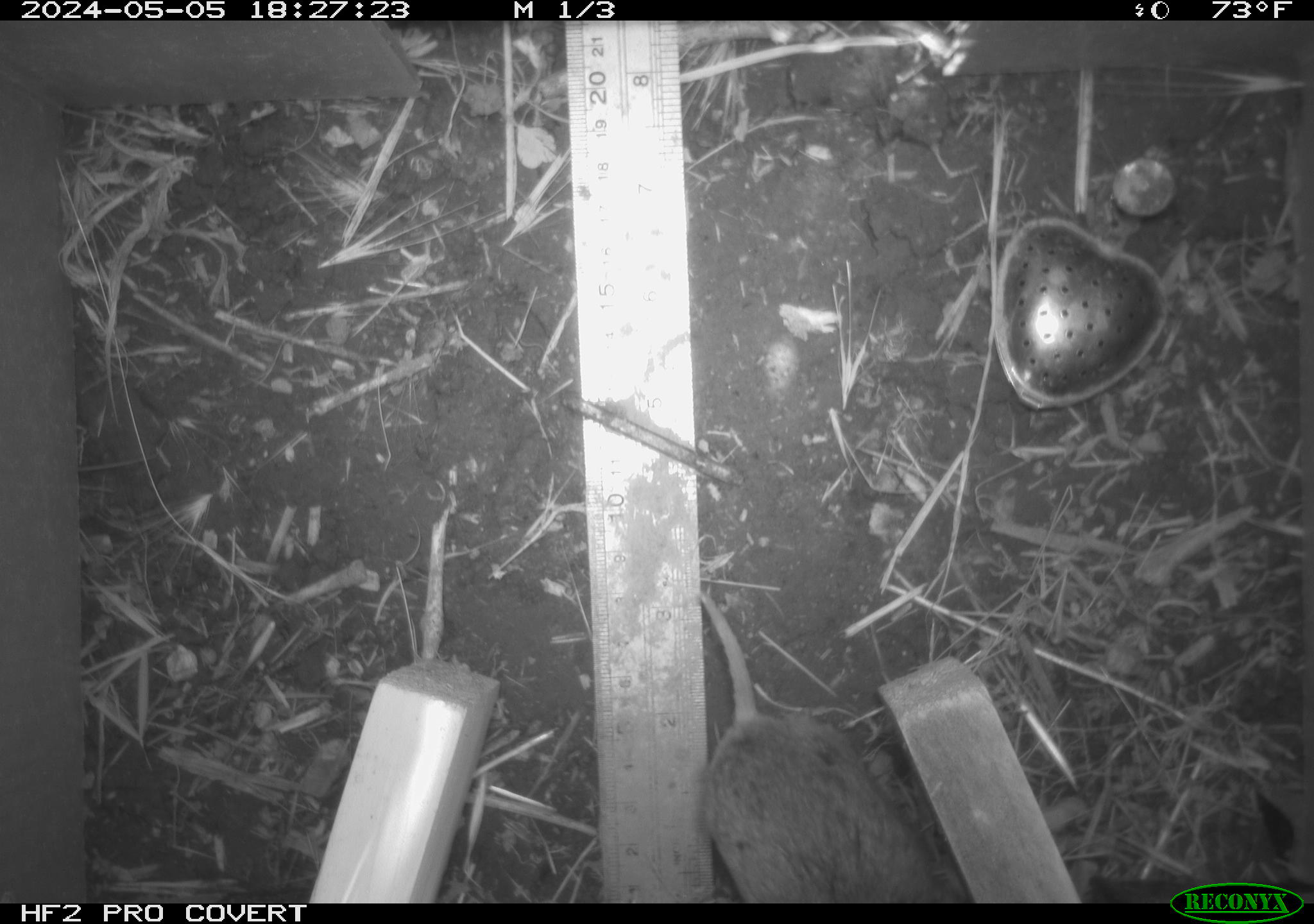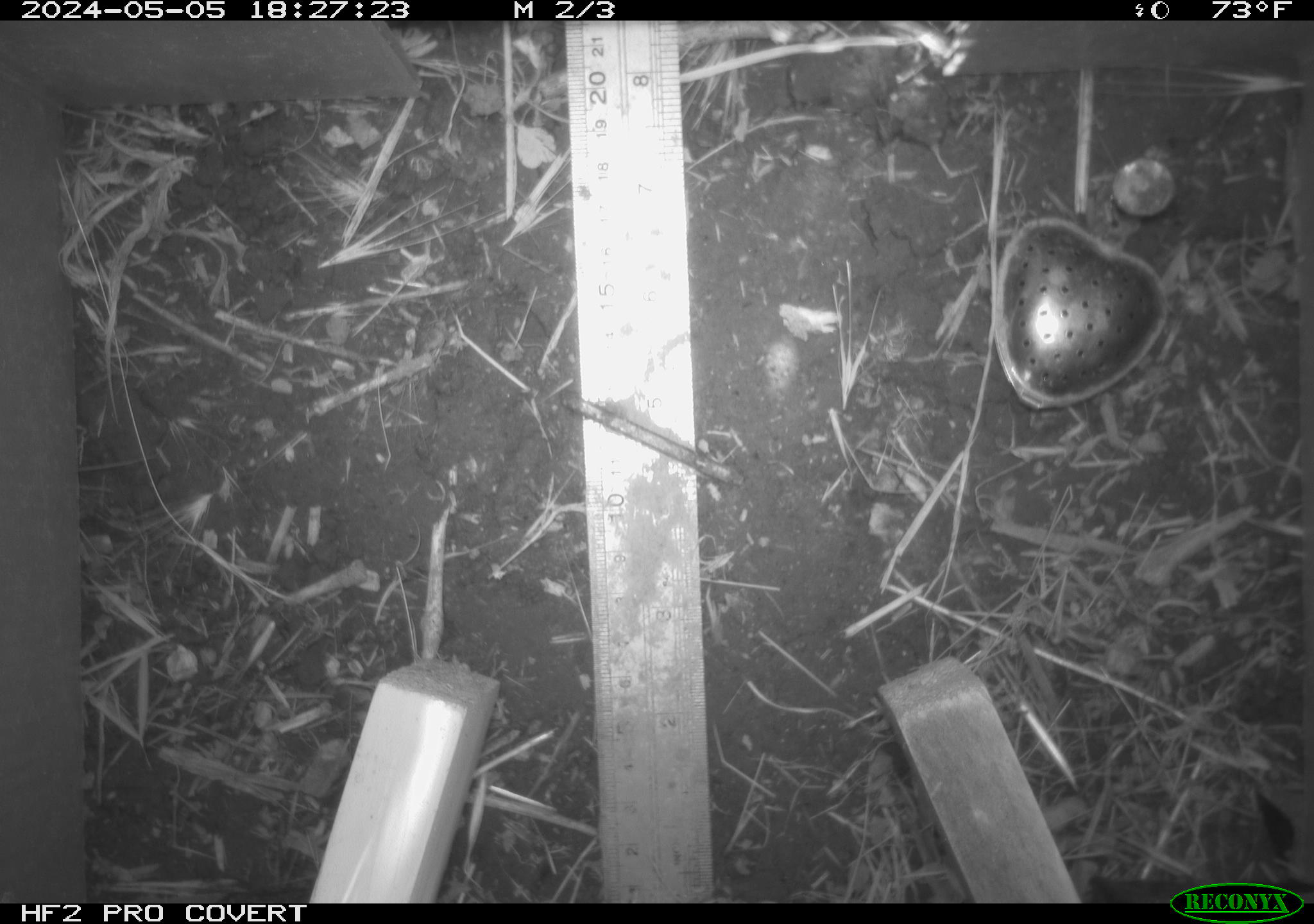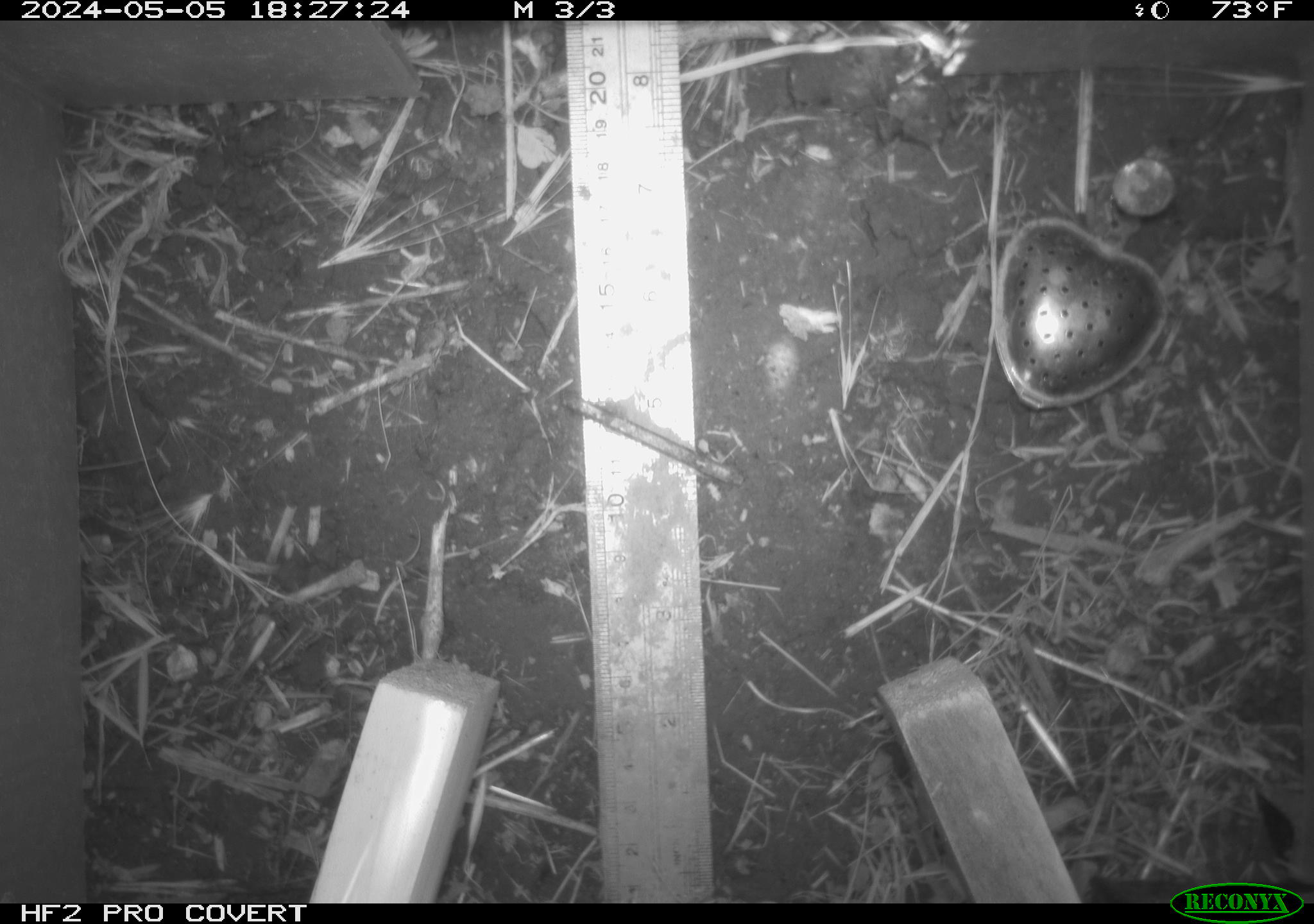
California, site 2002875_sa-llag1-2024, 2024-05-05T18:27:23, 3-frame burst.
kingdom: Animalia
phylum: Chordata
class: Mammalia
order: Rodentia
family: Cricetidae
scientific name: Arvicolinae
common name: voles, lemmings, and muskrats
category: arvicolinae subfamily